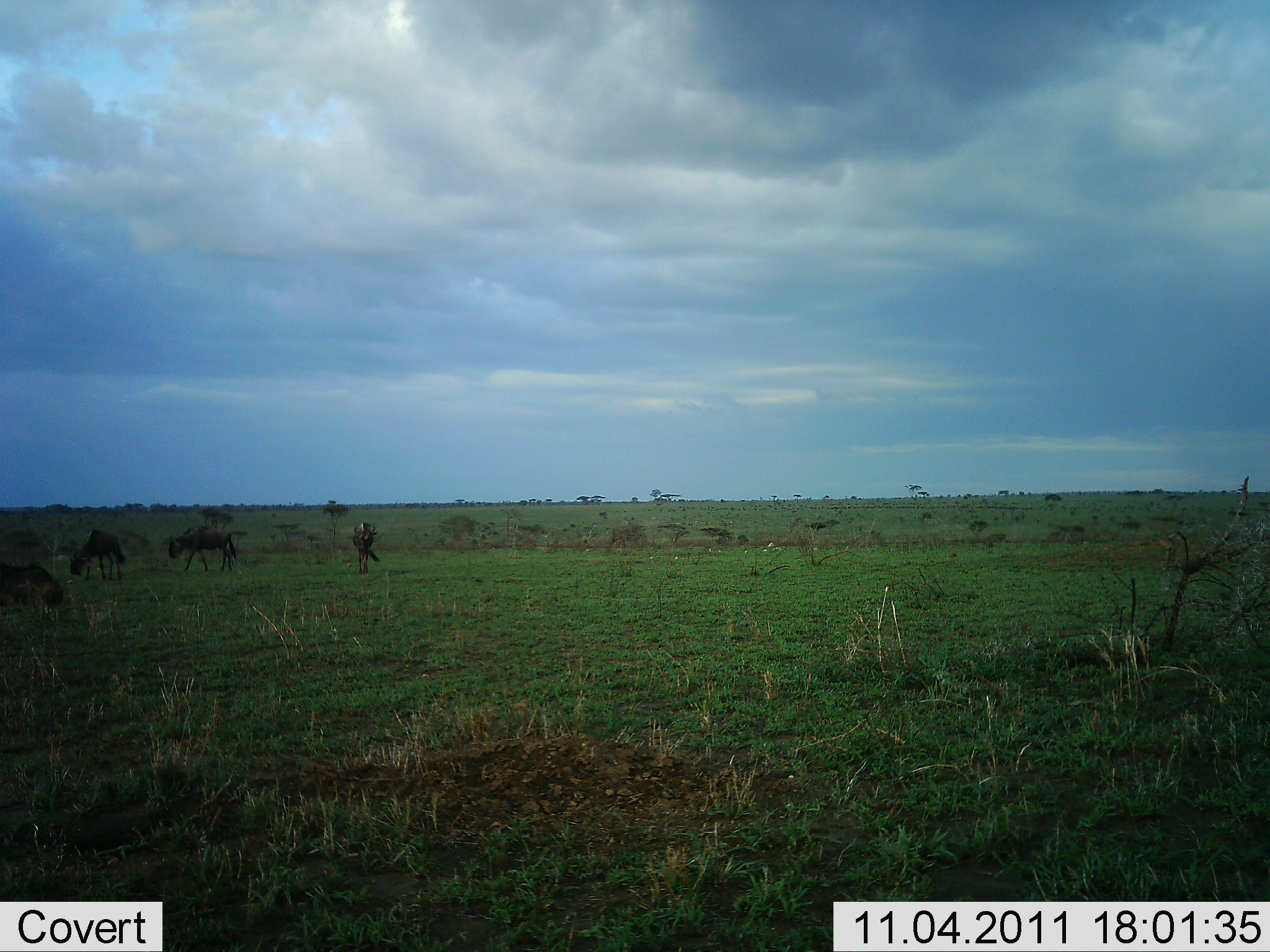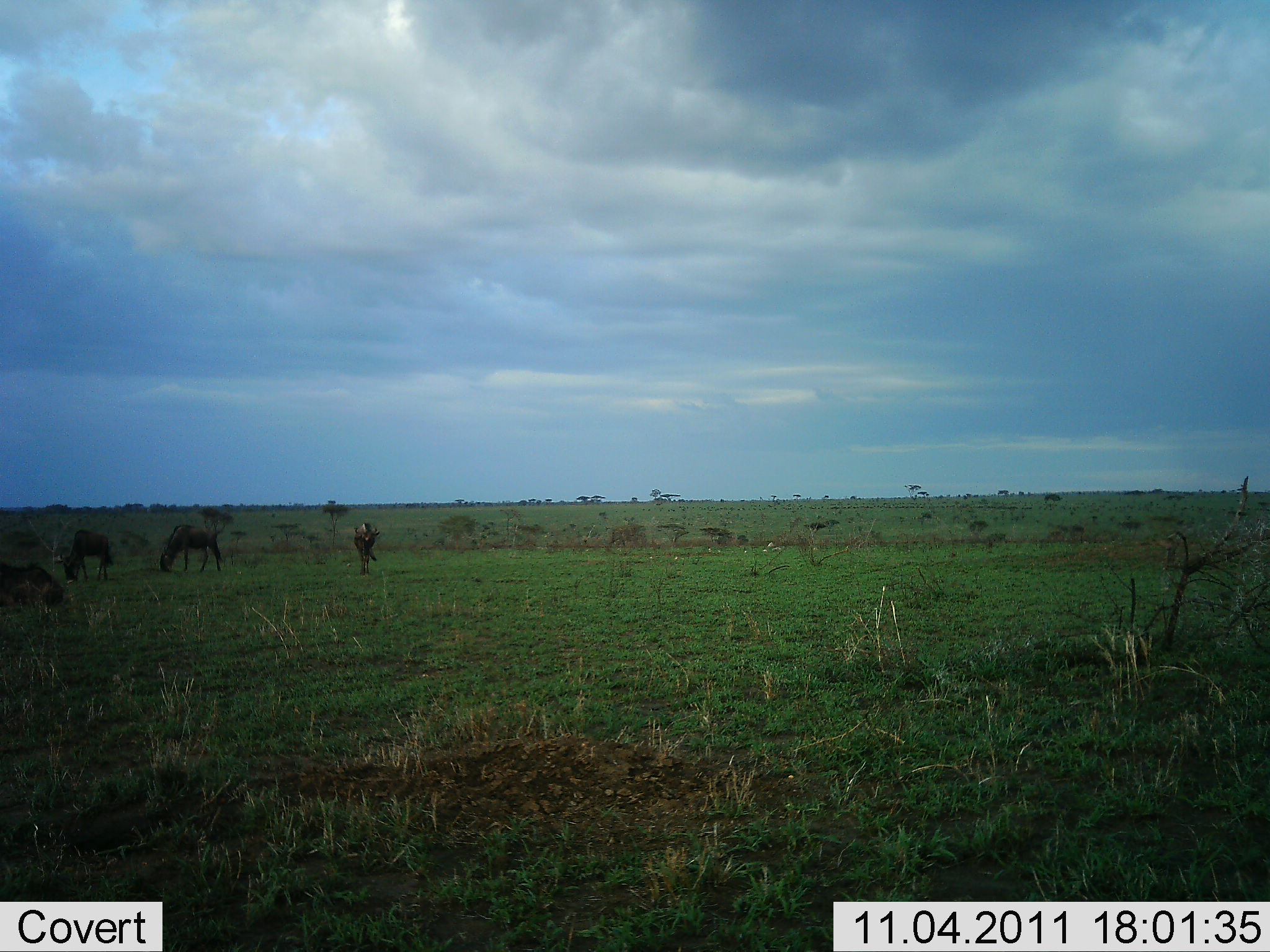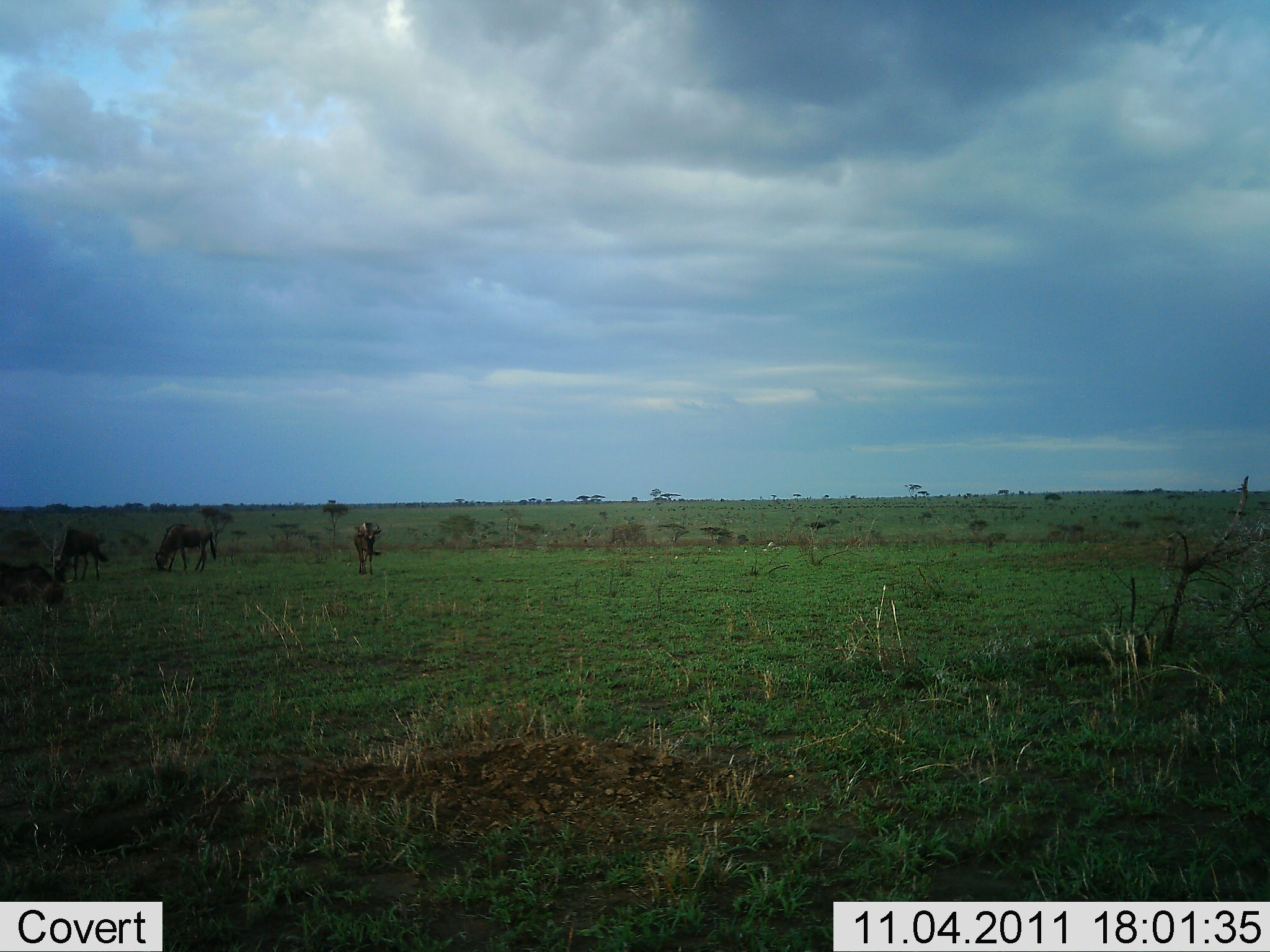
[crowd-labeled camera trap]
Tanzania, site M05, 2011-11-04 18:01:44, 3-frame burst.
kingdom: Animalia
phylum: Chordata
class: Mammalia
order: Artiodactyla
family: Bovidae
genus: Connochaetes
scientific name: Connochaetes taurinus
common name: blue wildebeest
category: wildebeest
Wildebeest (blue wildebeest) (Connochaetes taurinus), count 3. Behavior (volunteer vote fractions): standing 0%, resting 0%, moving 9%, interacting 0%. Young present (vote fraction): 0%. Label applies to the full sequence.